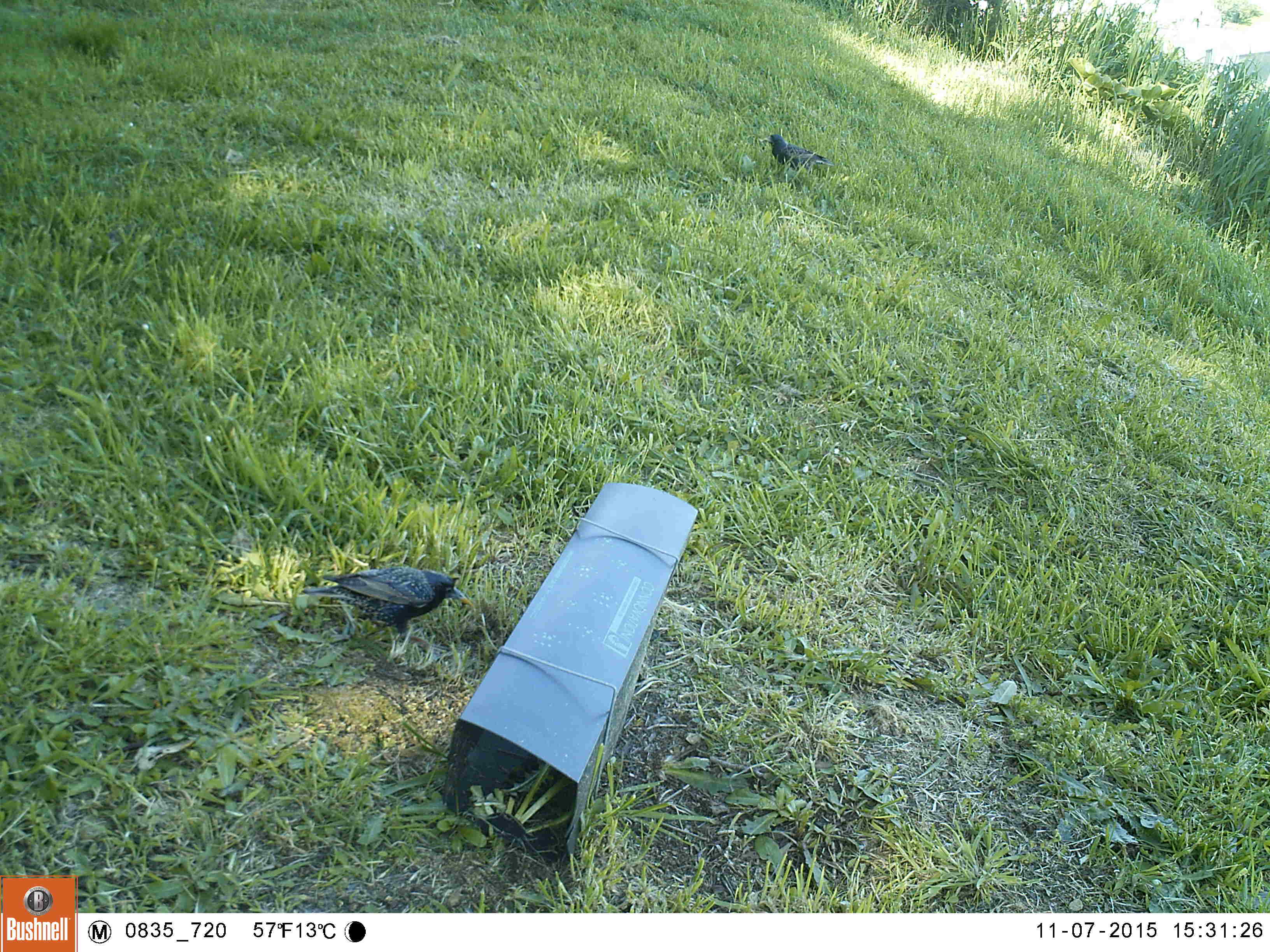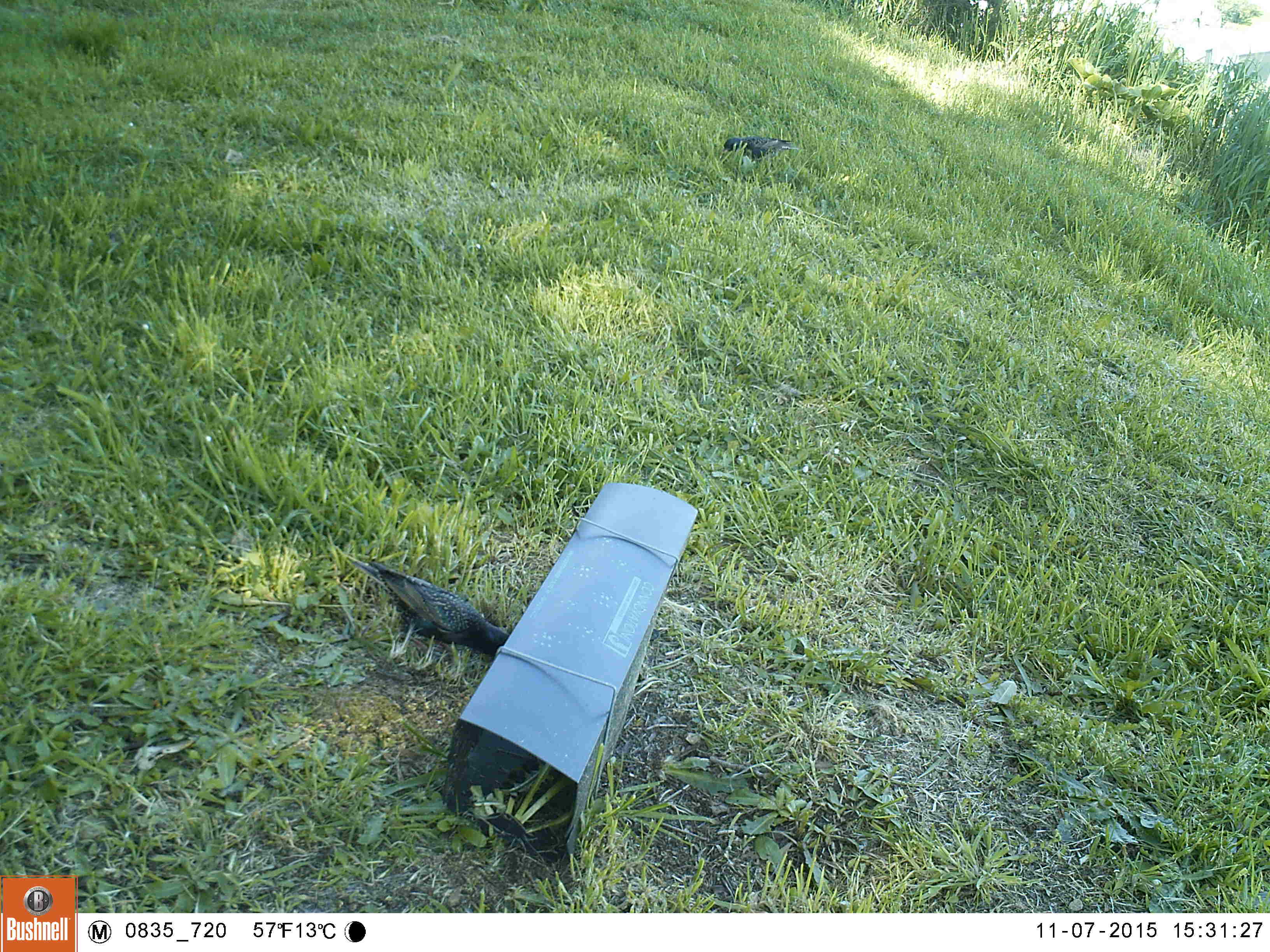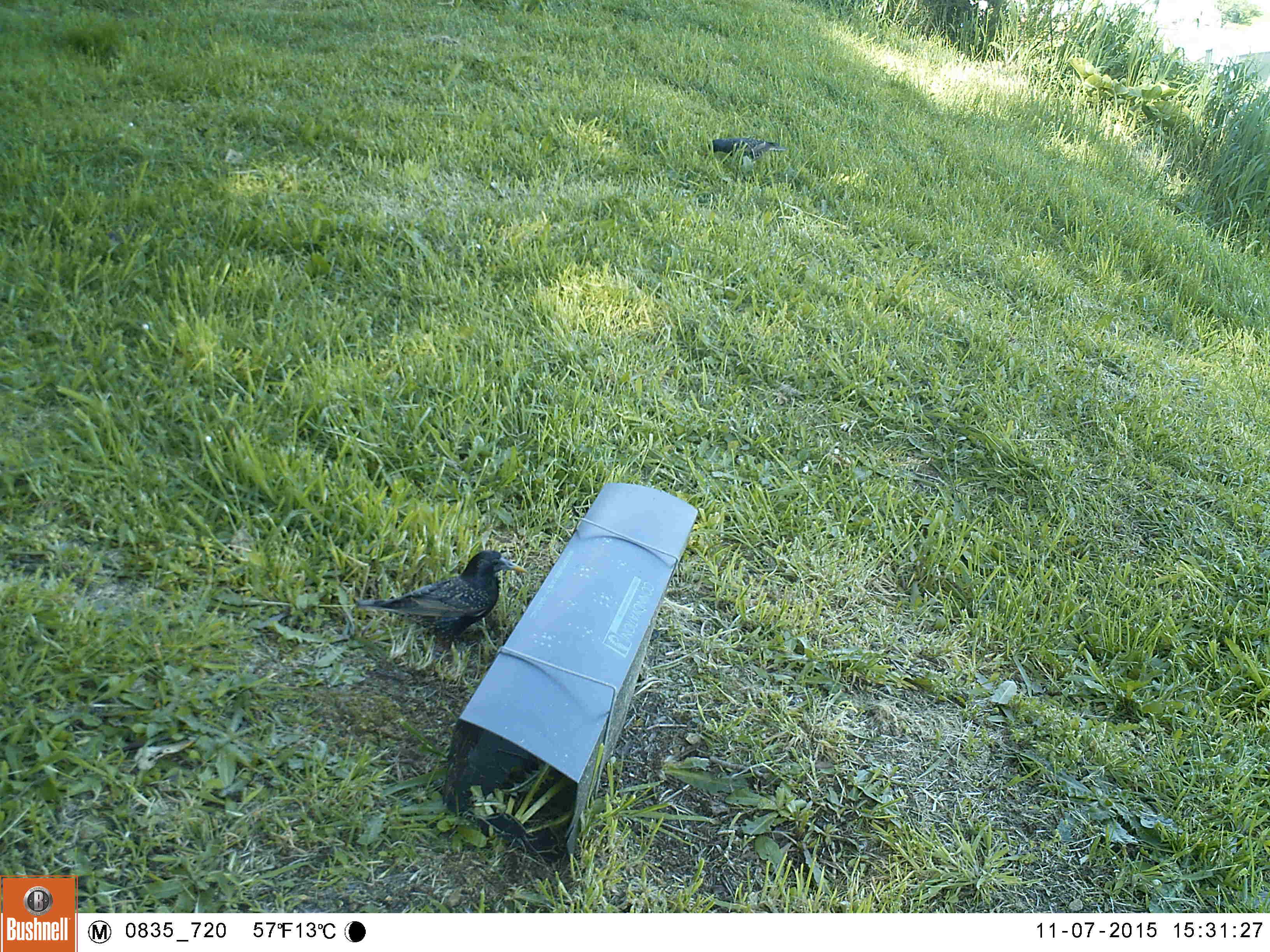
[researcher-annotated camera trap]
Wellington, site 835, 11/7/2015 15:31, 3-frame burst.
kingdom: Animalia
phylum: Chordata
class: Aves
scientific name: Aves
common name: bird